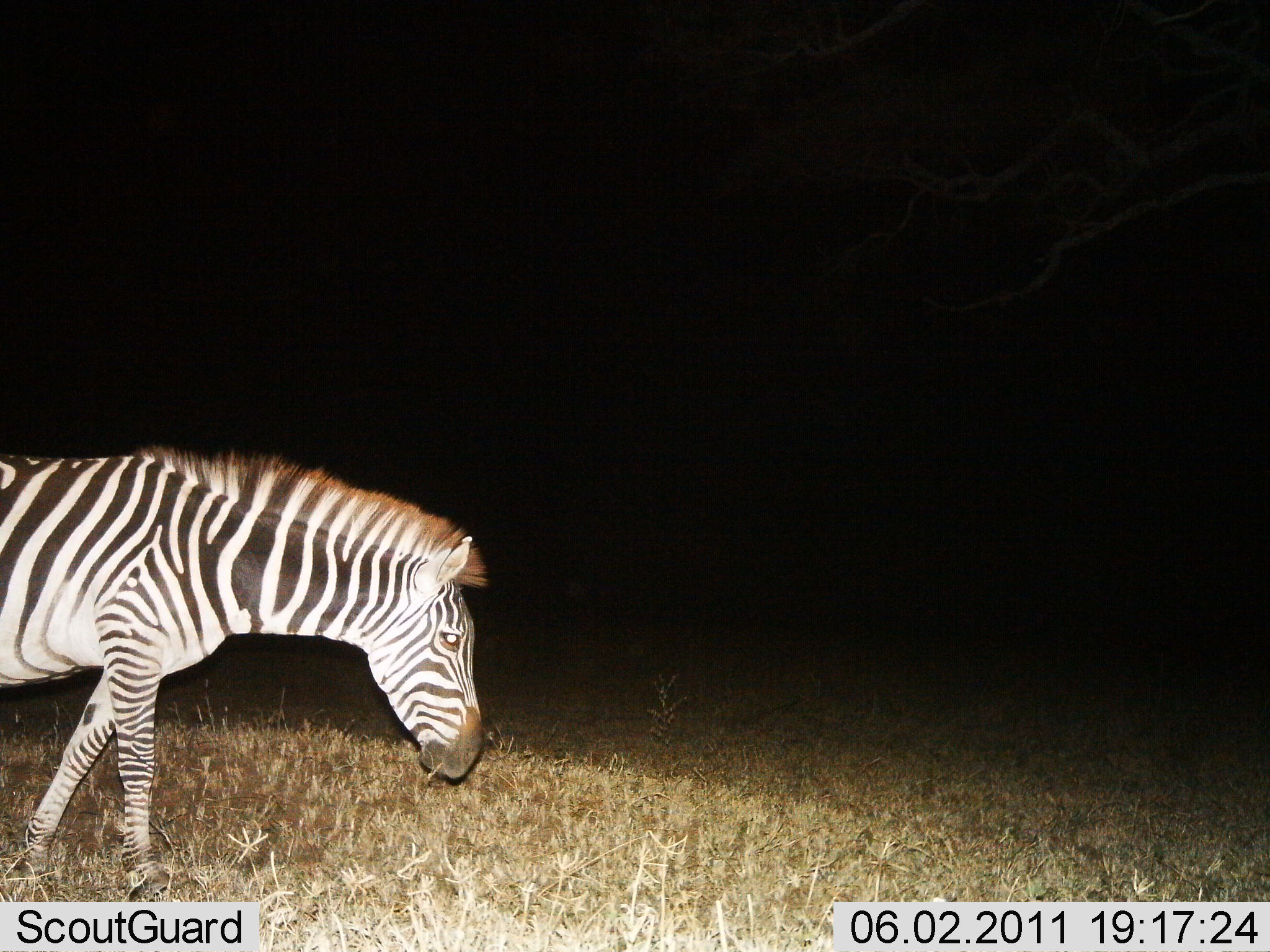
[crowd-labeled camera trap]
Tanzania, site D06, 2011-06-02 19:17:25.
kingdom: Animalia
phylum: Chordata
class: Mammalia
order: Perissodactyla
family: Equidae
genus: Equus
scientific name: Equus quagga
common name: plains zebra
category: zebra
Zebra (plains zebra) (Equus quagga), count 1. Behavior (volunteer vote fractions): standing 15%, resting 0%, moving 85%, interacting 0%. Young present (vote fraction): 0%. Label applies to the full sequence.